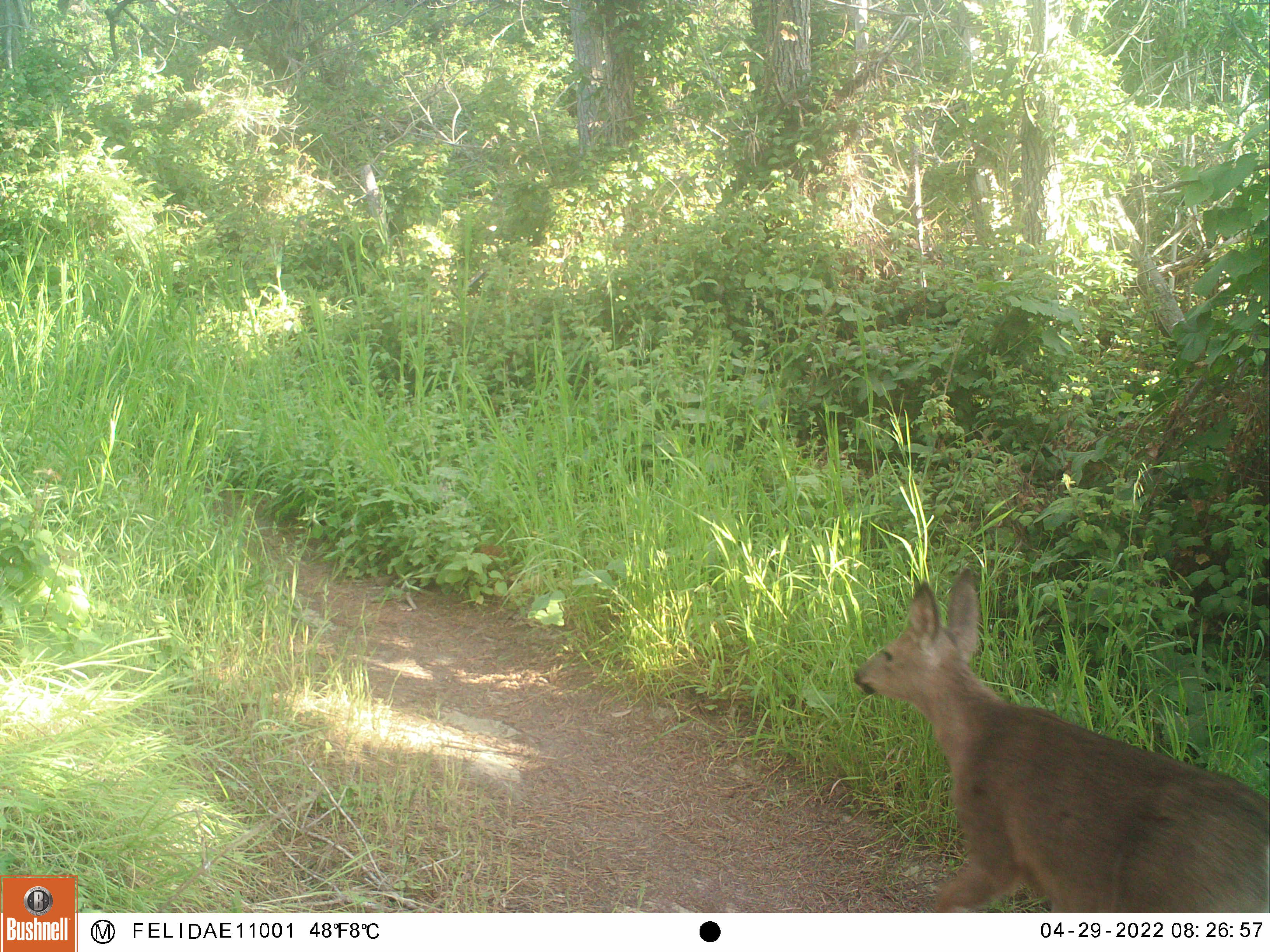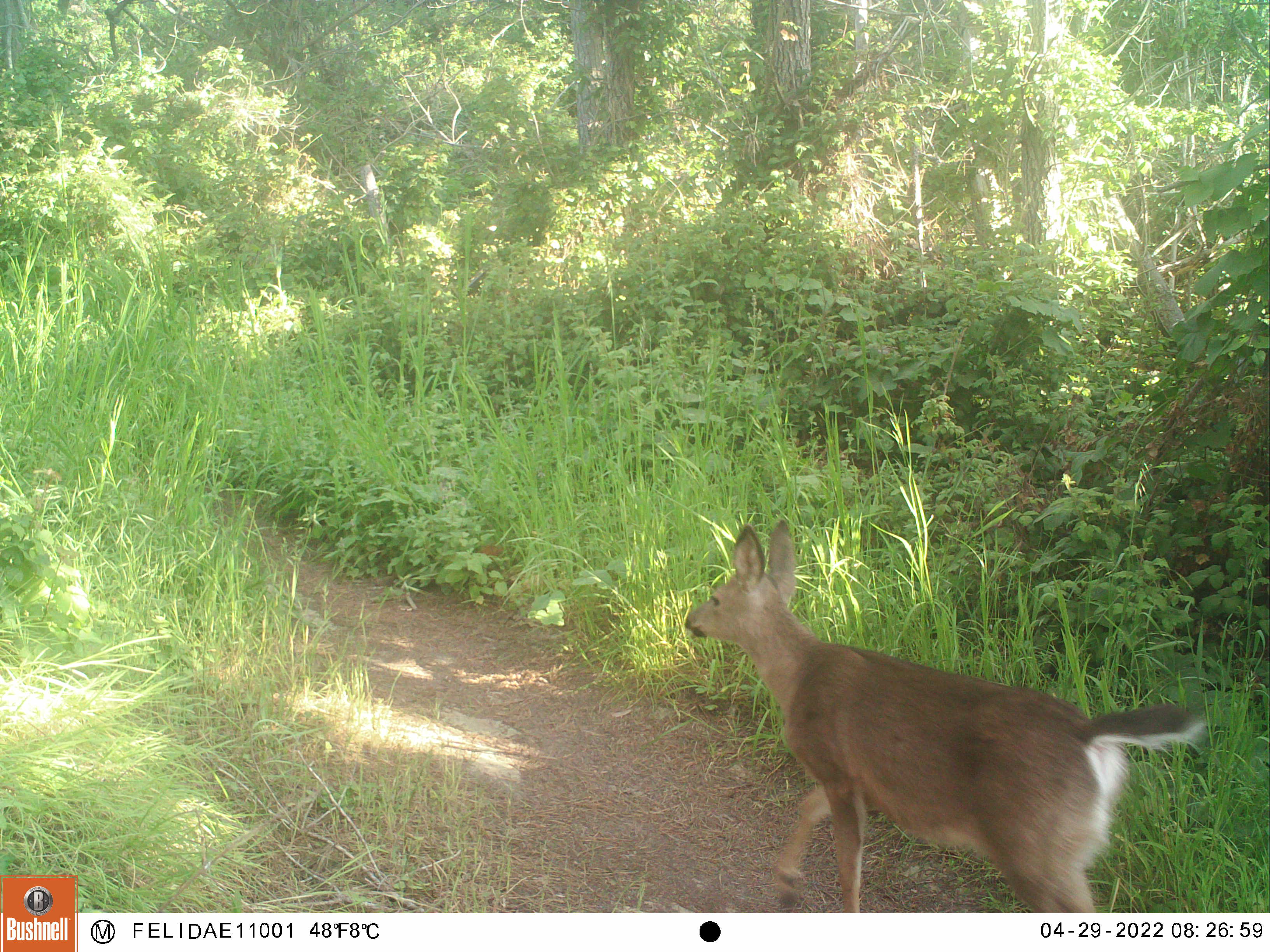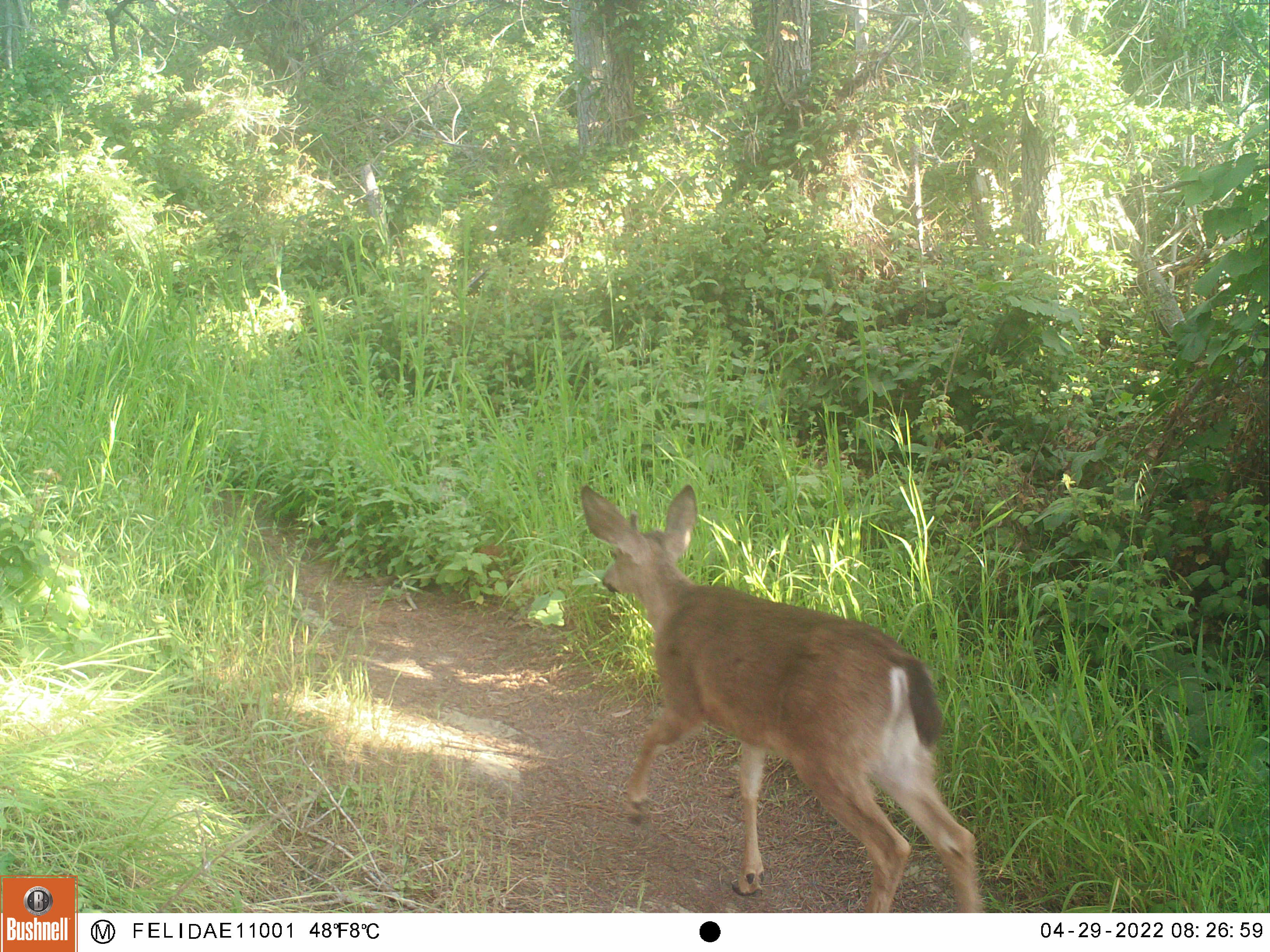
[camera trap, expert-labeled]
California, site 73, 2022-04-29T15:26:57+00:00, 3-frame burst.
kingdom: Animalia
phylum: Chordata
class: Mammalia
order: Artiodactyla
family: Cervidae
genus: Odocoileus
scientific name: Odocoileus hemionus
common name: mule deer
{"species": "mule deer (Odocoileus hemionus)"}